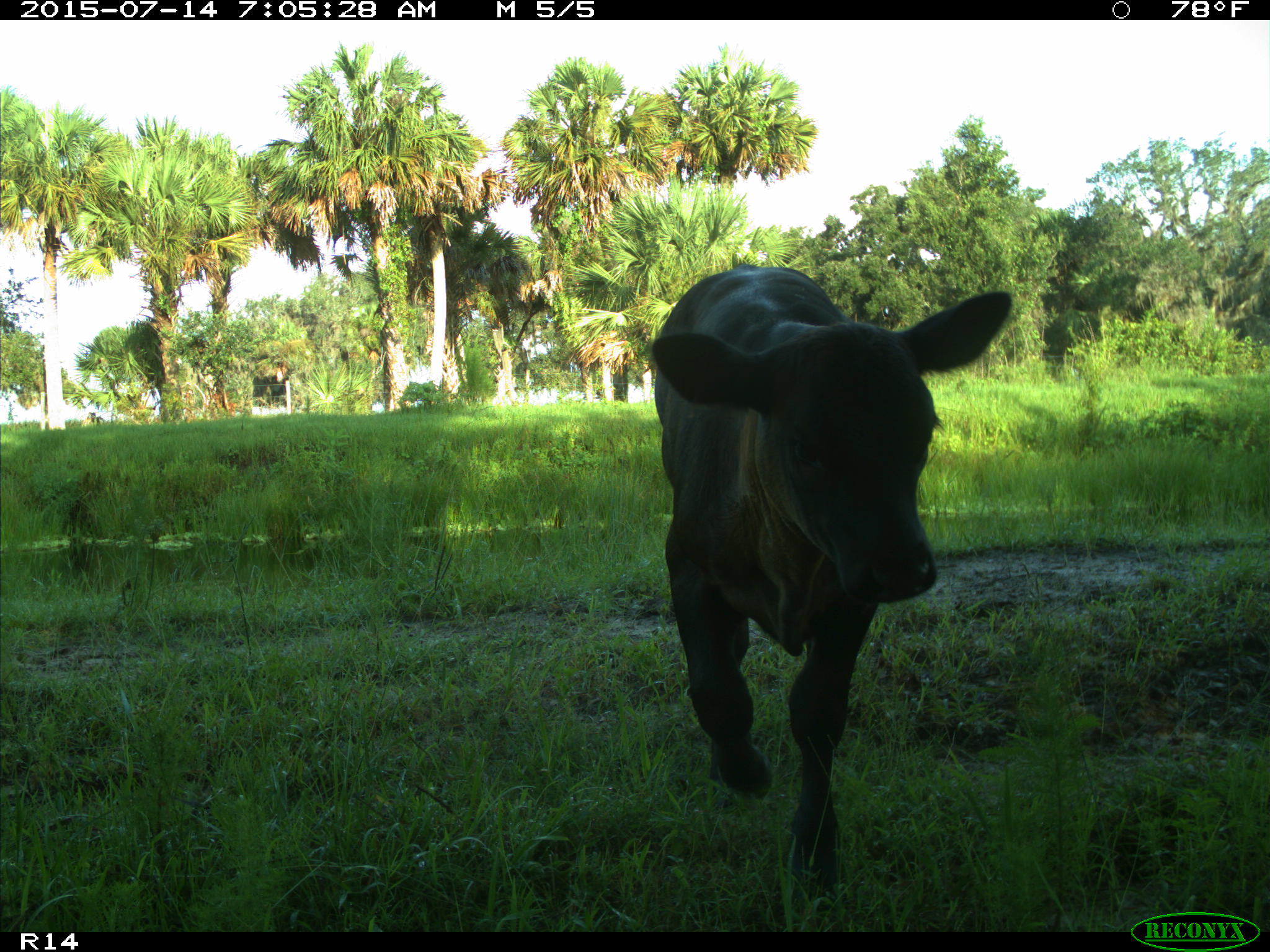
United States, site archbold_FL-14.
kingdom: Animalia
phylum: Chordata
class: Mammalia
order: Artiodactyla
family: Bovidae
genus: Bos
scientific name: Bos taurus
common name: domestic cow